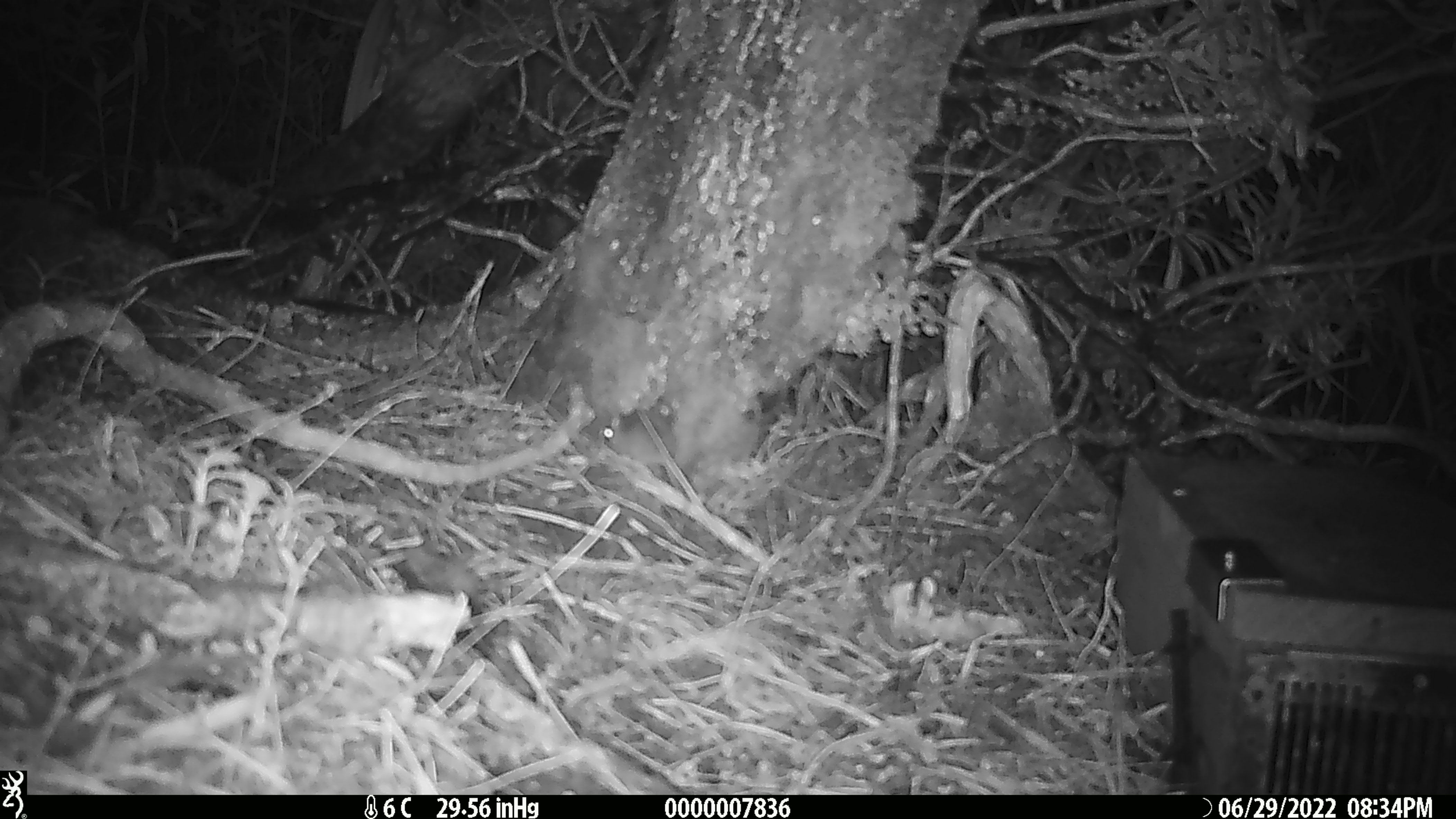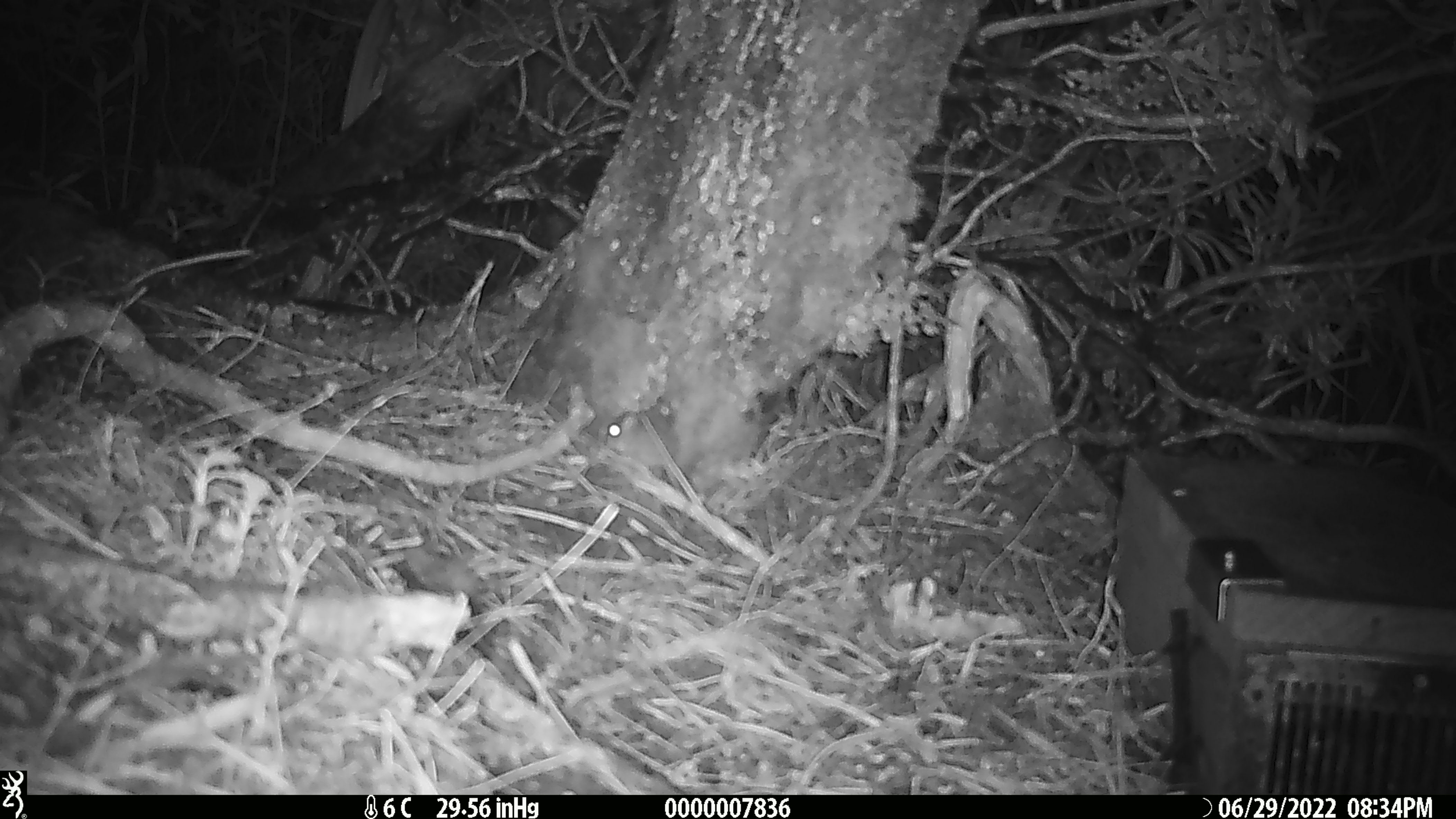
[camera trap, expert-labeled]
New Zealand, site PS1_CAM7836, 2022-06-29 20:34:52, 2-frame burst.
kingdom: Animalia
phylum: Chordata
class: Mammalia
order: Rodentia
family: Muridae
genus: Mus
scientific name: Mus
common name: mouse